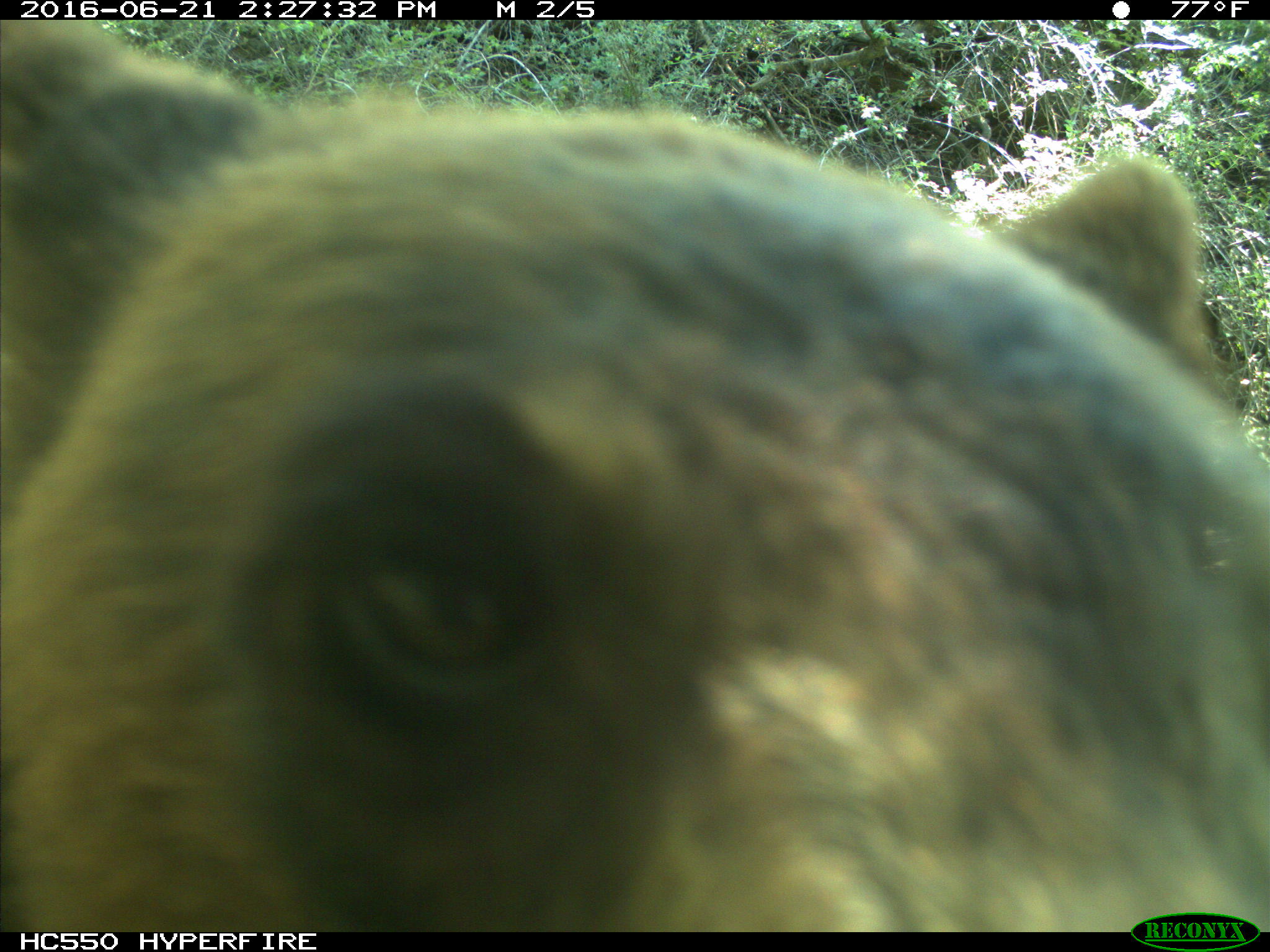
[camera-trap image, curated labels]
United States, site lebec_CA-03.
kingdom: Animalia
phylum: Chordata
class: Mammalia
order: Carnivora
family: Ursidae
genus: Ursus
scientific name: Ursus americanus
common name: american black bear